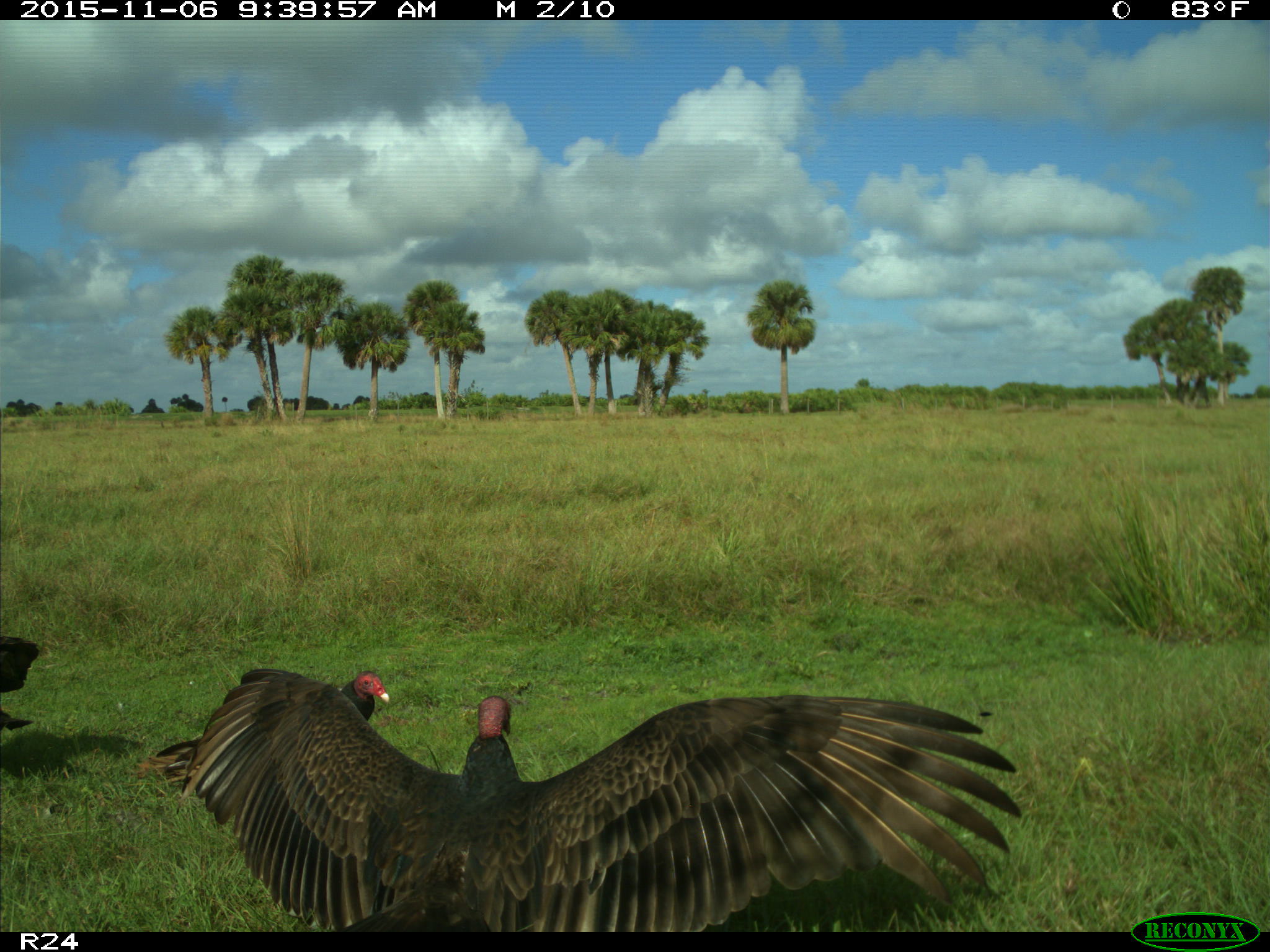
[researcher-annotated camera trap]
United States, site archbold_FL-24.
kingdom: Animalia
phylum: Chordata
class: Aves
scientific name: Aves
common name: birds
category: unidentified bird